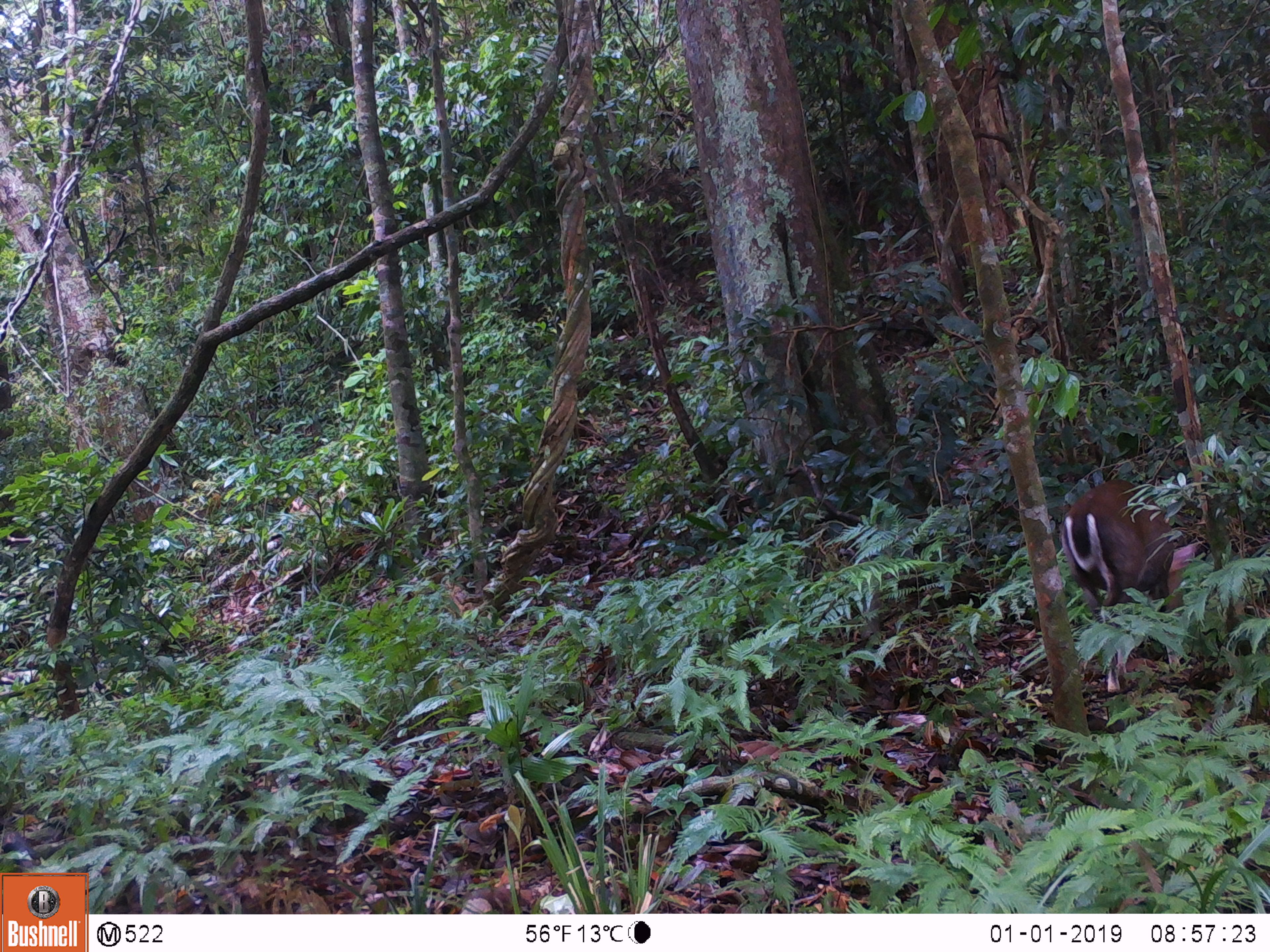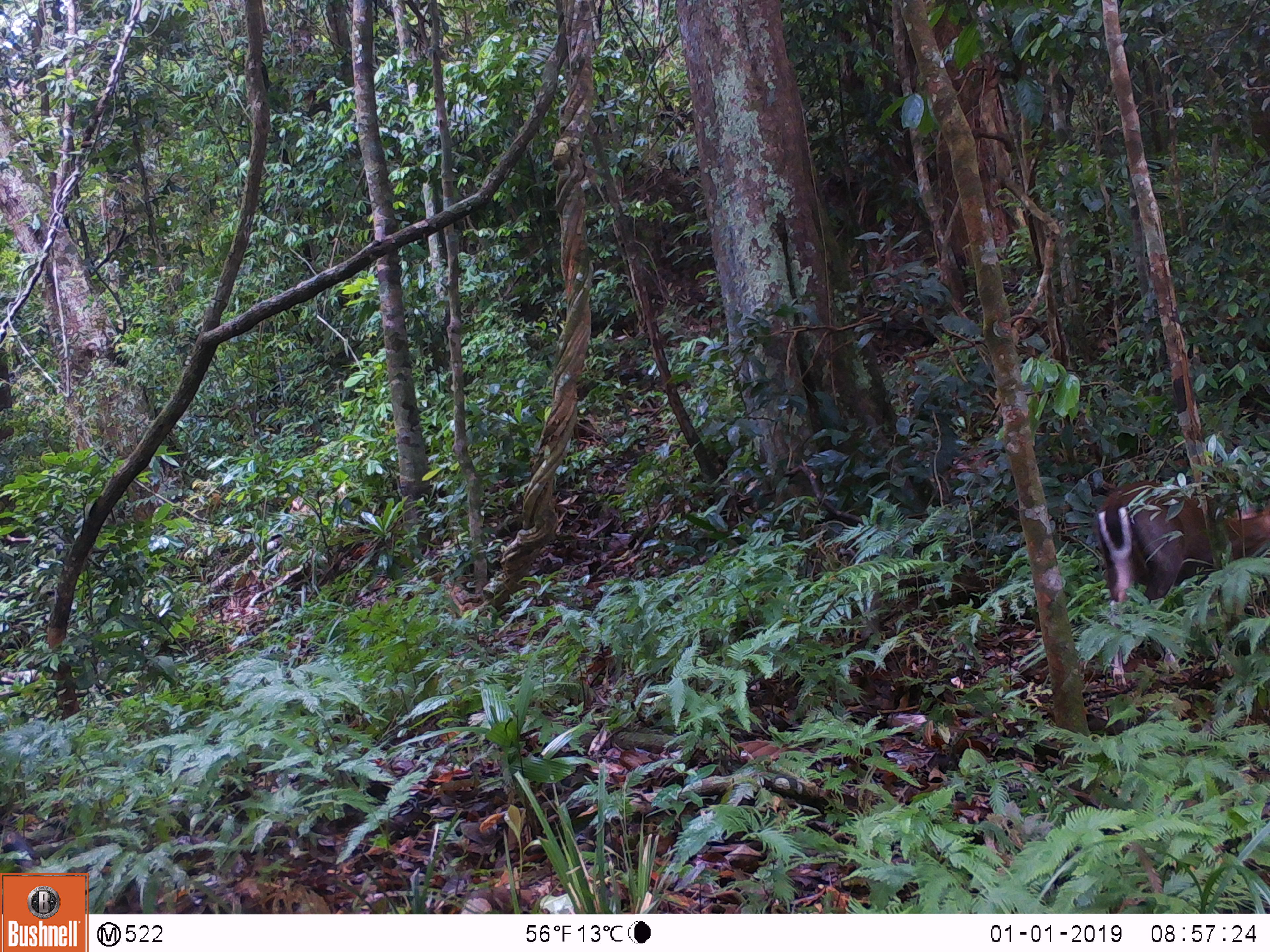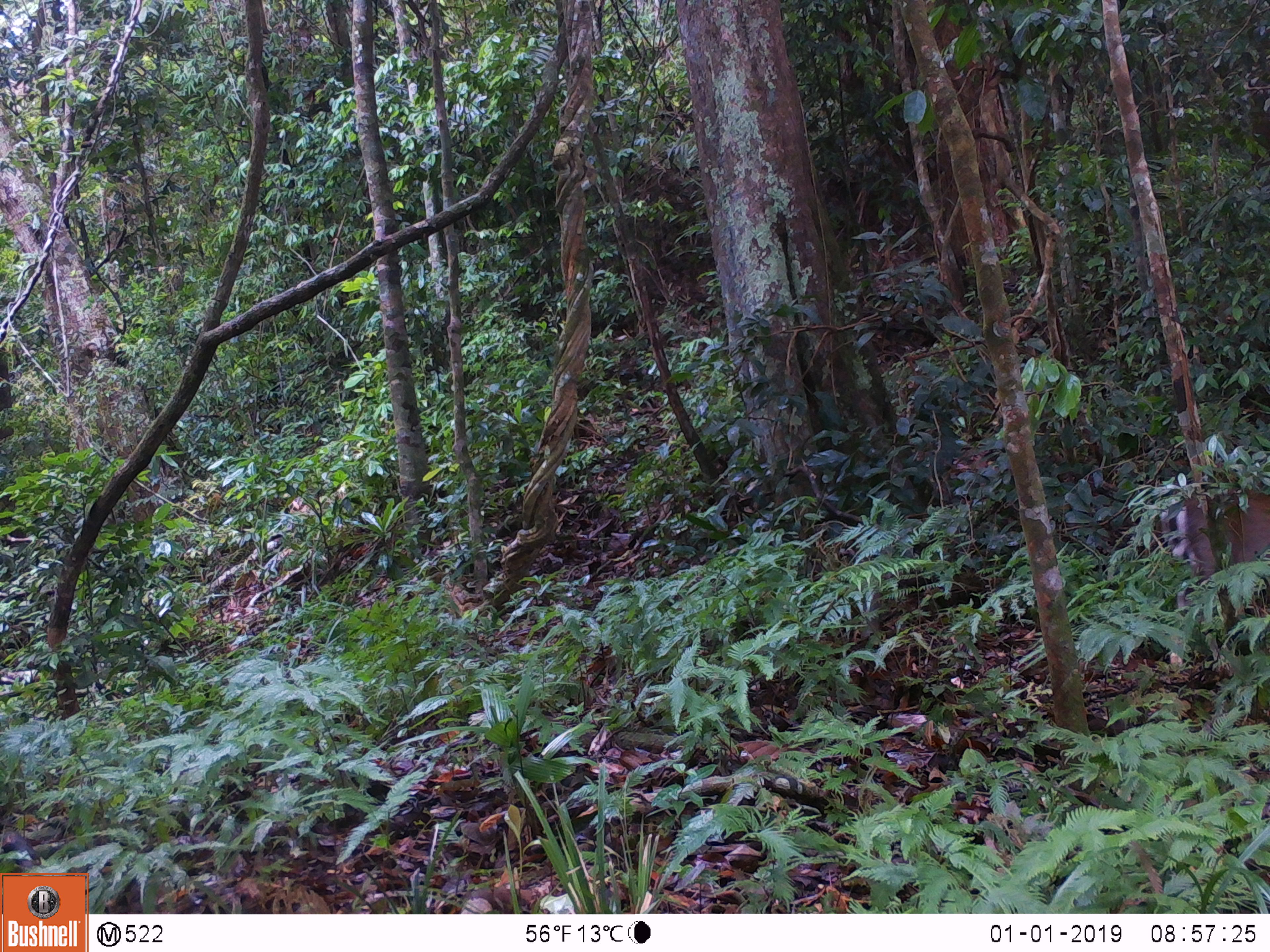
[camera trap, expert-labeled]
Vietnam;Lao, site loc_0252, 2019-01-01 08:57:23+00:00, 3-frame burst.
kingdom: Animalia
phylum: Chordata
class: Mammalia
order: Artiodactyla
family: Cervidae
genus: Muntiacus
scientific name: Muntiacus rooseveltorum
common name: roosevelt's muntjac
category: roosevelts muntjac group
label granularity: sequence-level